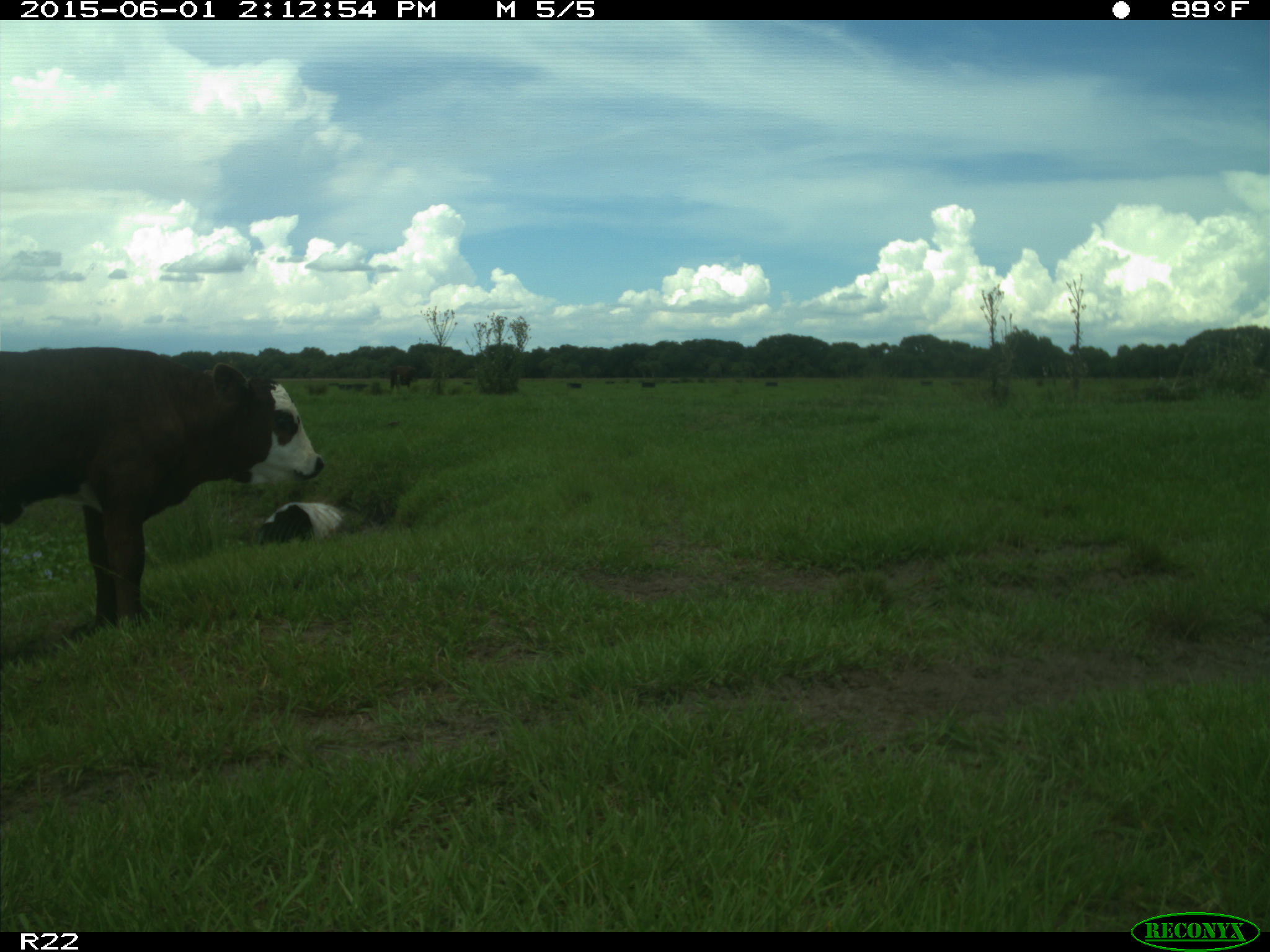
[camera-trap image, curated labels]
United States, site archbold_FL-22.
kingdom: Animalia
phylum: Chordata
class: Mammalia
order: Artiodactyla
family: Bovidae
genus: Bos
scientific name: Bos taurus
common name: domestic cow